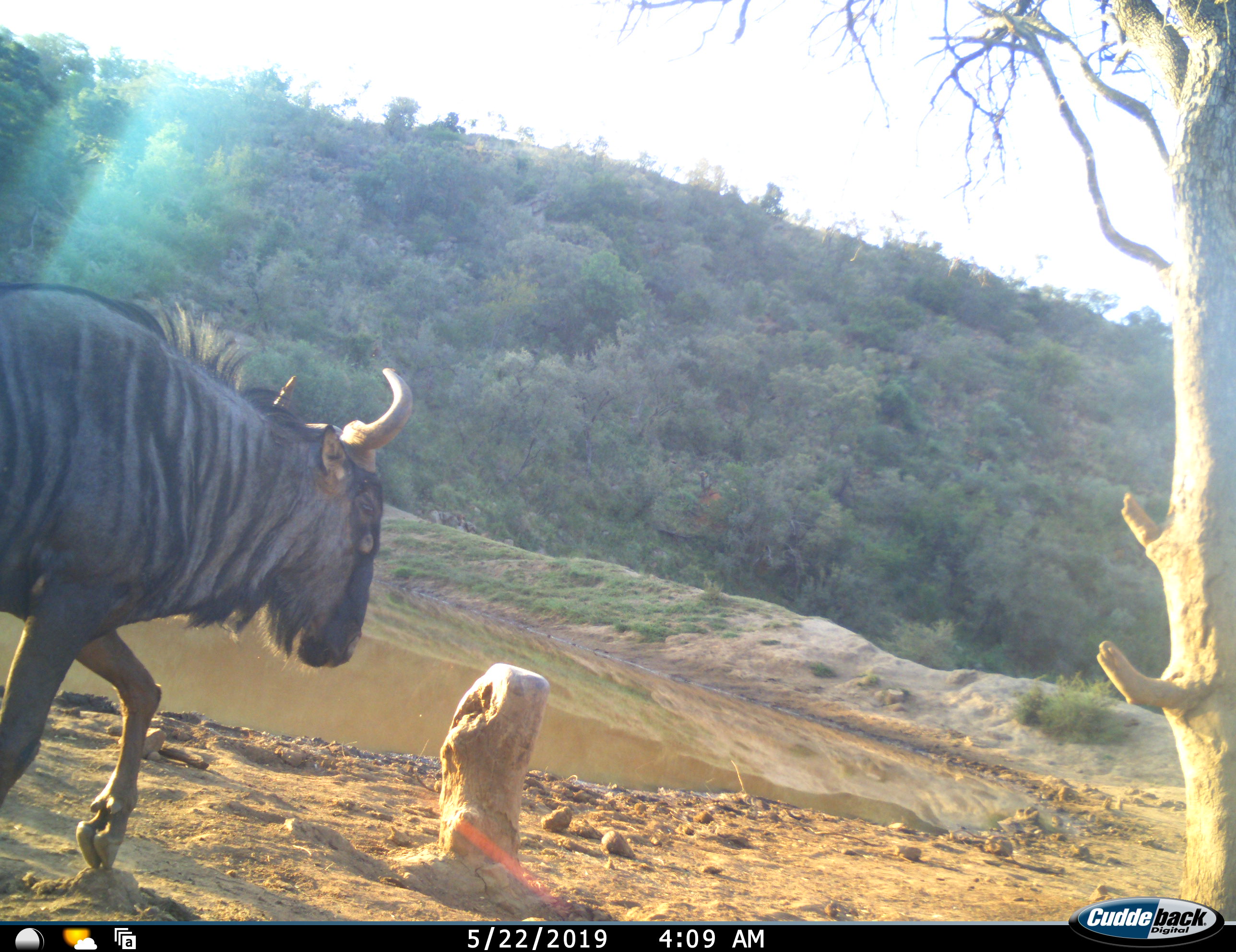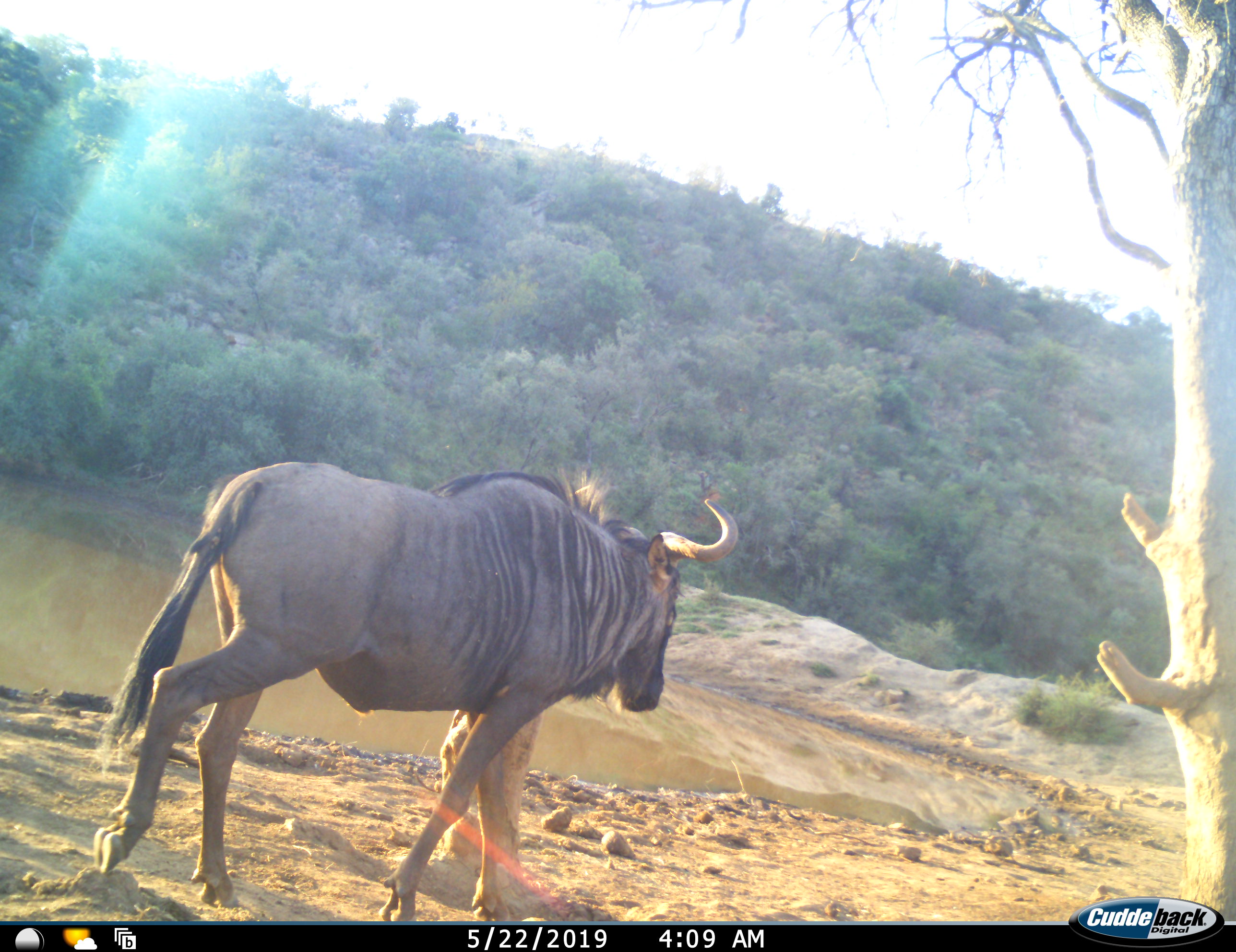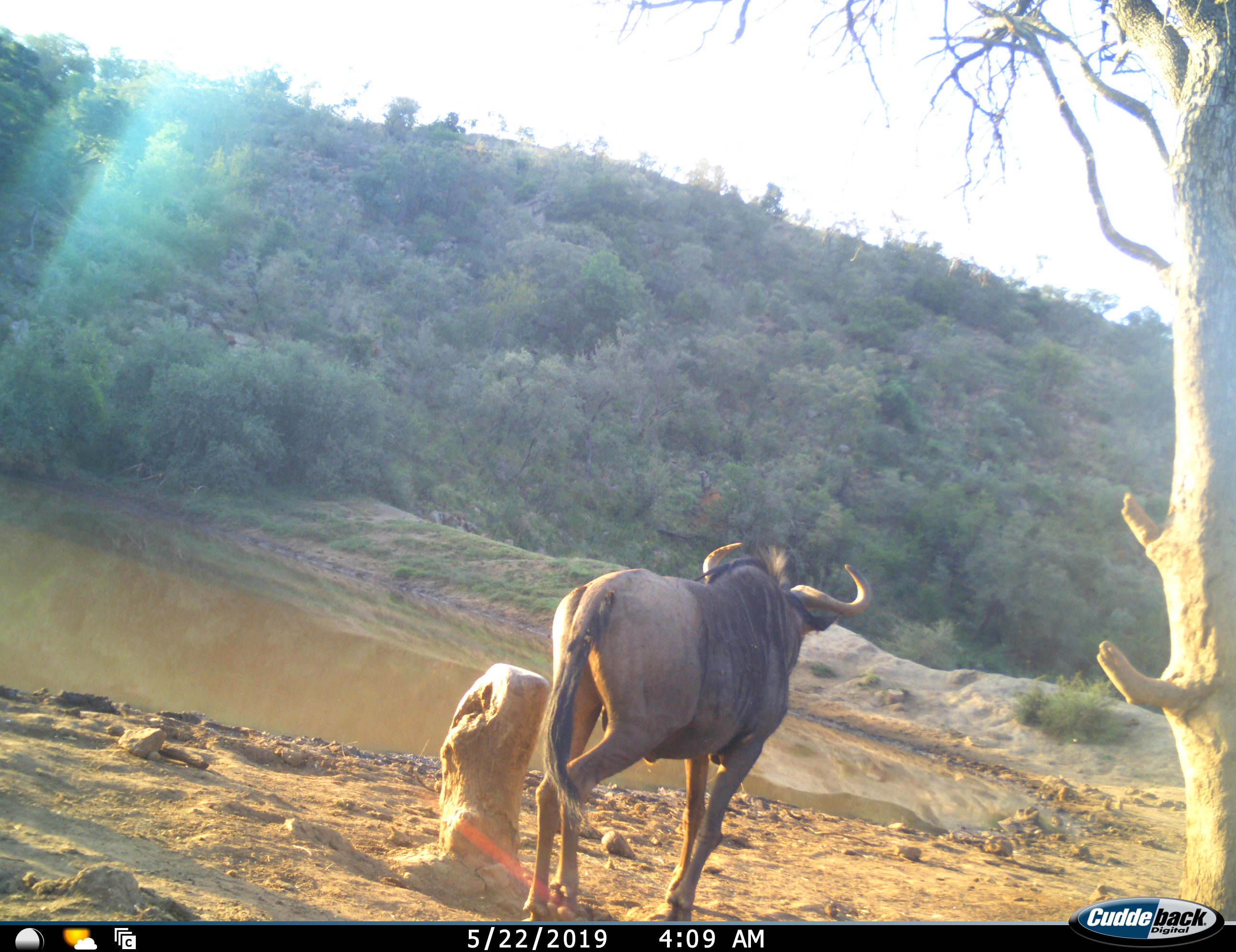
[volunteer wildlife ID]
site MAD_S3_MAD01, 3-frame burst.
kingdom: Animalia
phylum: Chordata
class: Mammalia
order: Artiodactyla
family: Bovidae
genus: Connochaetes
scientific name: Connochaetes taurinus taurinus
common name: blue wildebeest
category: wildebeestblue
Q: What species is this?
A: Wildebeestblue (blue wildebeest) (Connochaetes taurinus taurinus).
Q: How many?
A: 1.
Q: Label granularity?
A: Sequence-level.